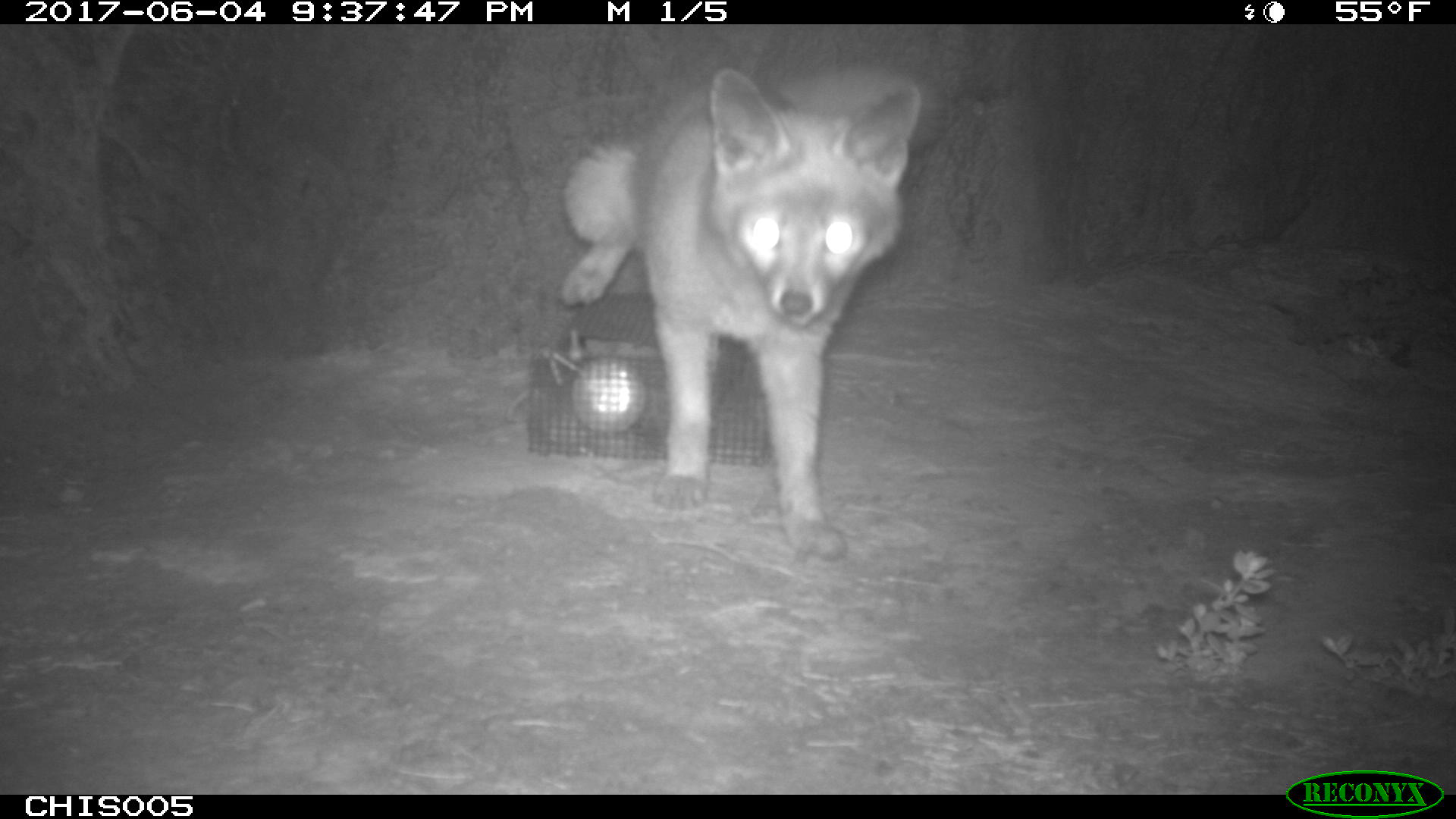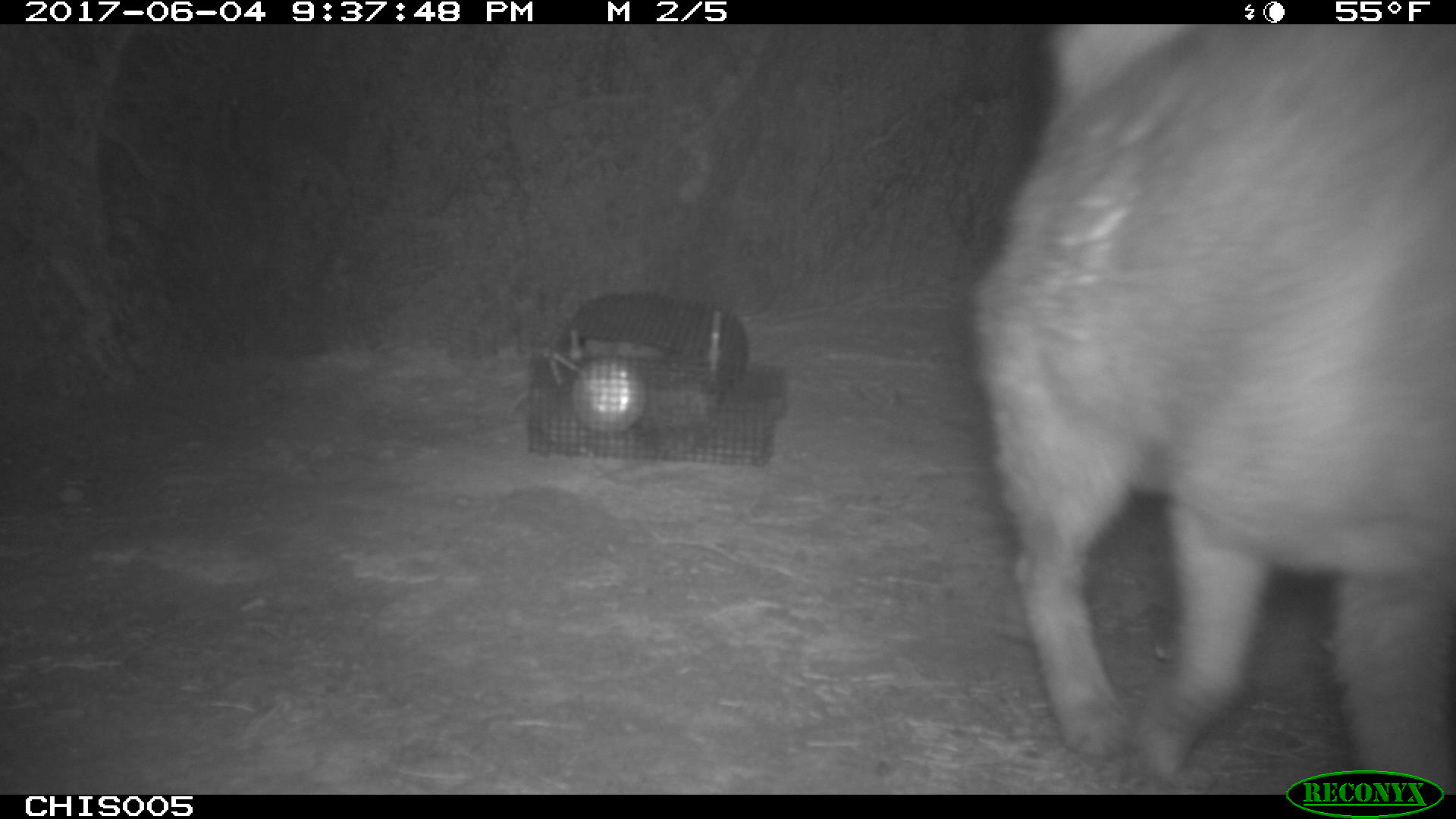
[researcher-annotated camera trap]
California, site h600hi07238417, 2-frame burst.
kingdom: Animalia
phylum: Chordata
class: Mammalia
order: Carnivora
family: Canidae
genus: Urocyon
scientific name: Urocyon littoralis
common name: island fox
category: fox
Fox (island fox) (Urocyon littoralis).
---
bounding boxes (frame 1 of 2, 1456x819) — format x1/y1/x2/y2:
fox: 560/60/955/564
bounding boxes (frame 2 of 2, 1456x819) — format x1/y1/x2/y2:
fox: 965/24/1455/794